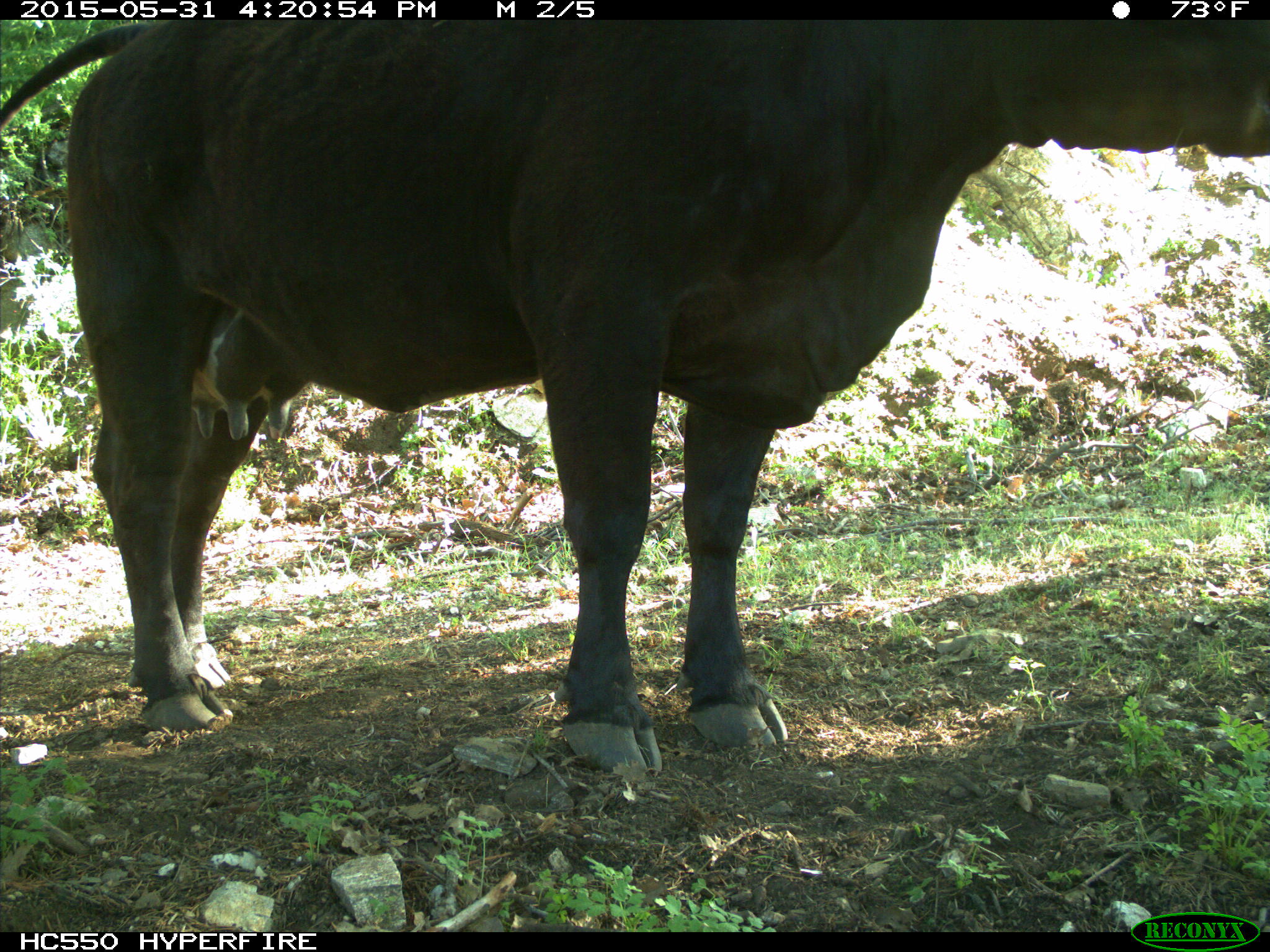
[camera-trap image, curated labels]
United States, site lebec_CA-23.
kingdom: Animalia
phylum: Chordata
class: Mammalia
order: Artiodactyla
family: Bovidae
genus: Bos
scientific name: Bos taurus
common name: domestic cow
Bos taurus (domestic cow).